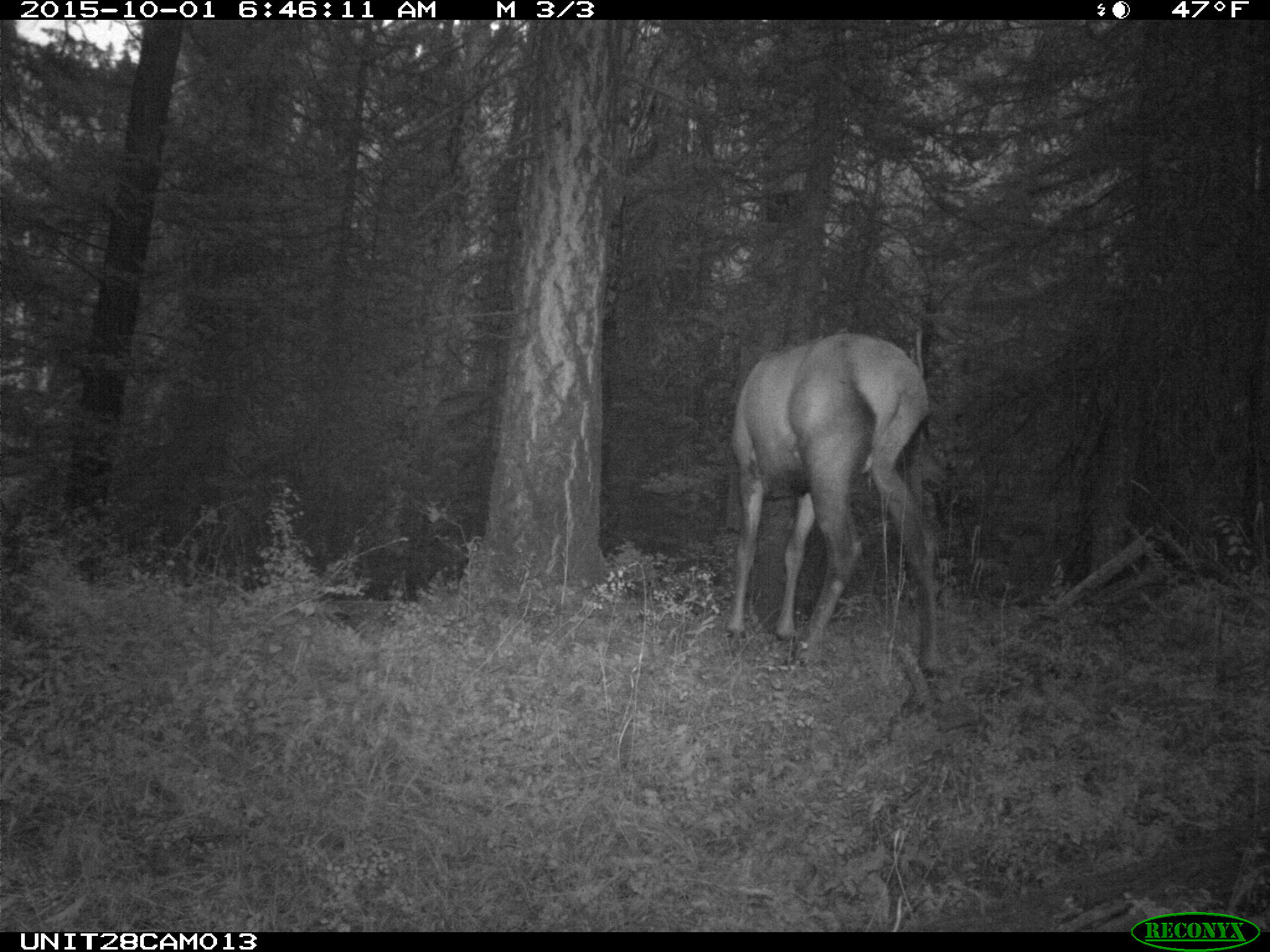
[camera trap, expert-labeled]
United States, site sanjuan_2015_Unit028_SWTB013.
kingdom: Animalia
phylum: Chordata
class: Mammalia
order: Artiodactyla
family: Cervidae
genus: Cervus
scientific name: Cervus elaphus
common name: red deer